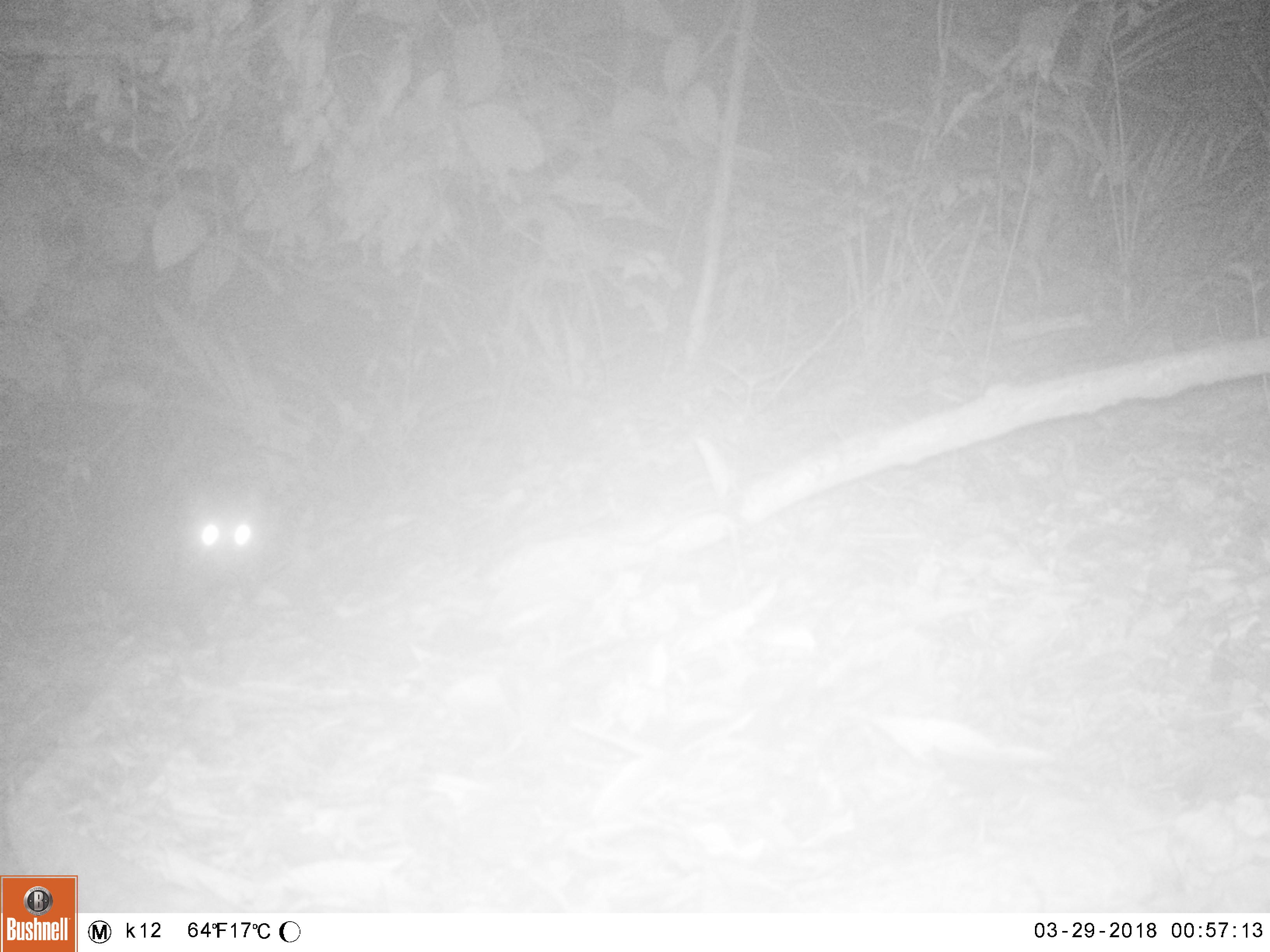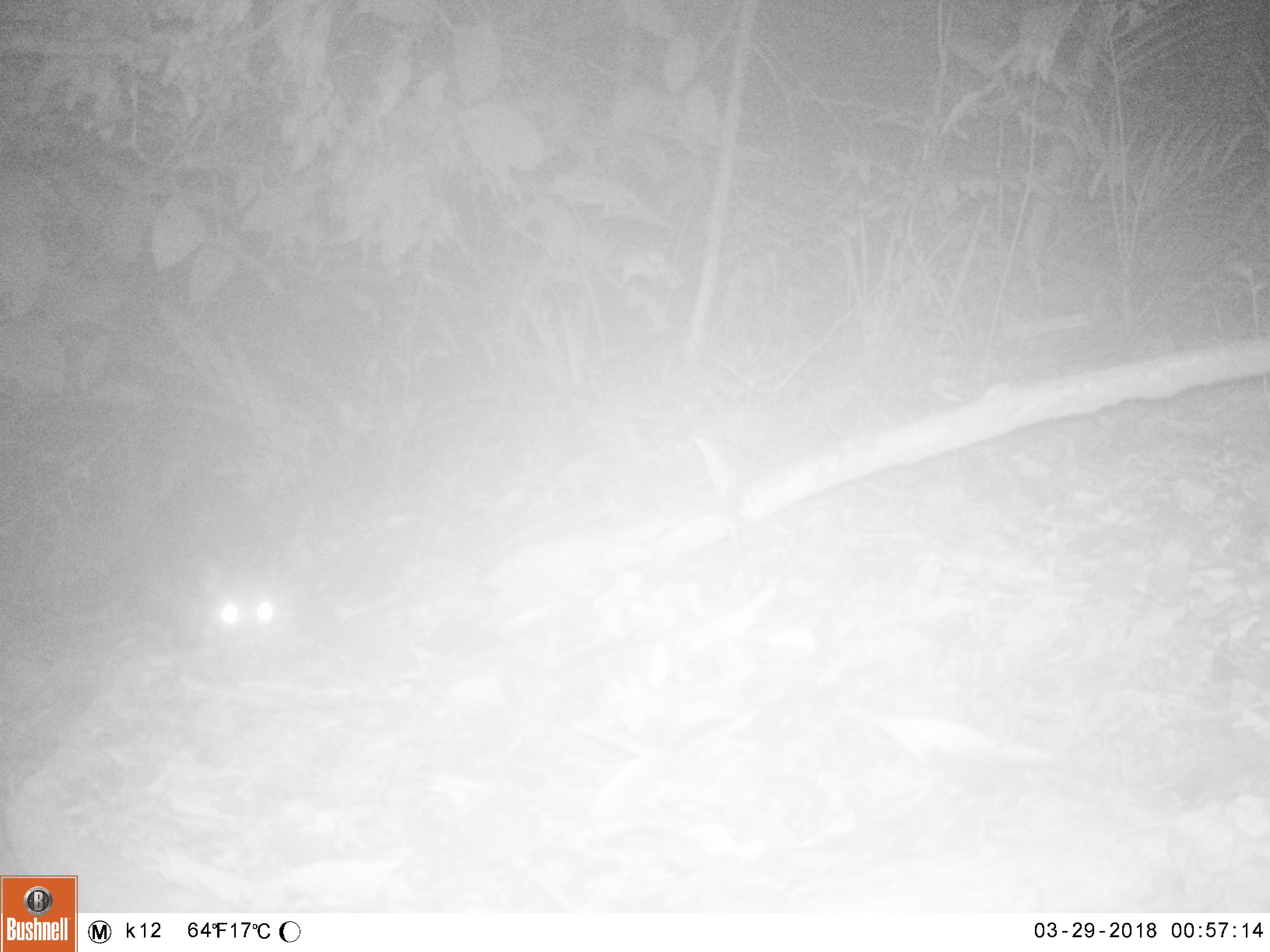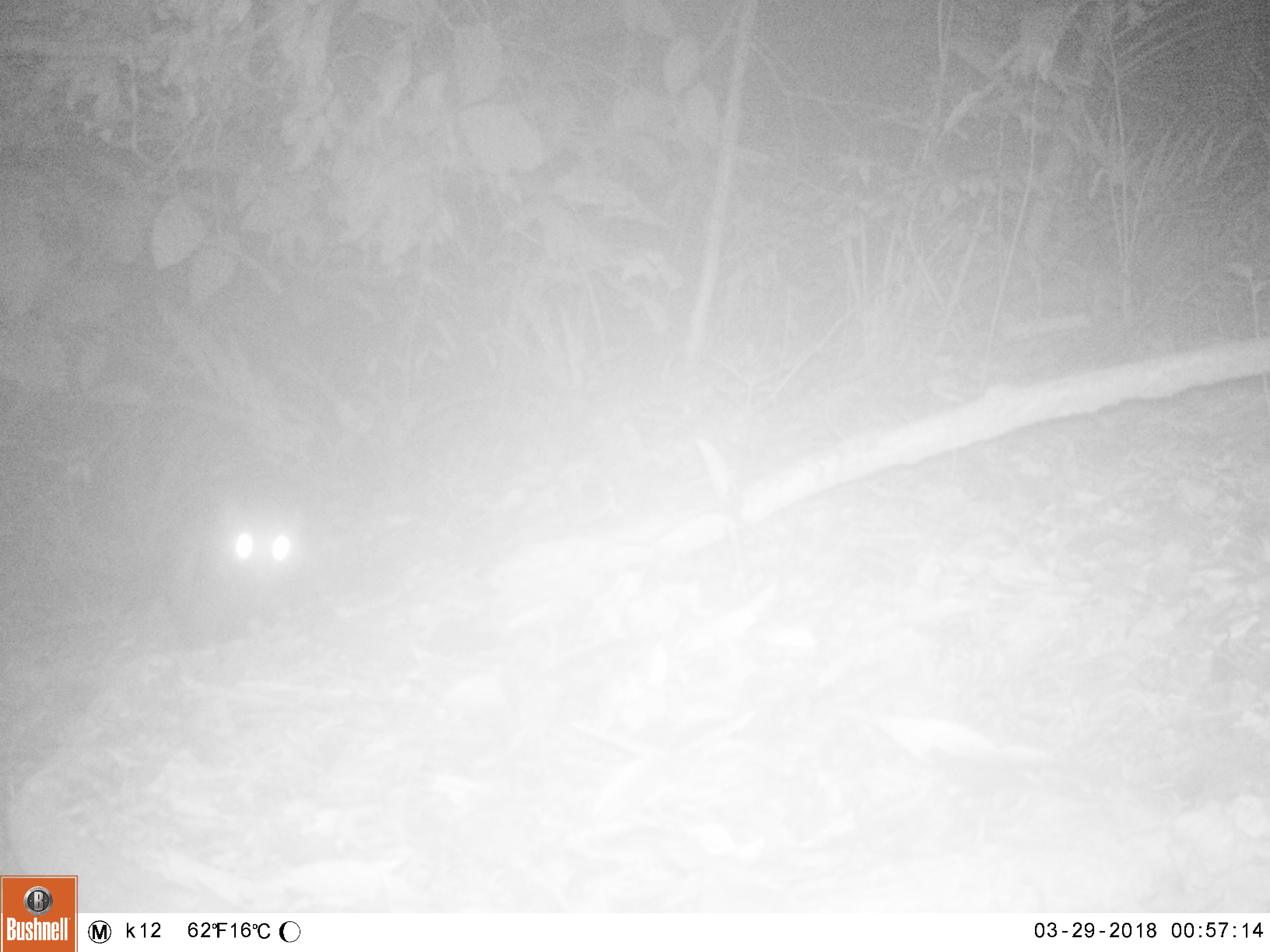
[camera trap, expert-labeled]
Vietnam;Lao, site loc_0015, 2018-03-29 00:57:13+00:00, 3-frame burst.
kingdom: Animalia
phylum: Chordata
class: Mammalia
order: Carnivora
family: Viverridae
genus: Paradoxurus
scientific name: Paradoxurus hermaphroditus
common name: common palm civet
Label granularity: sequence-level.